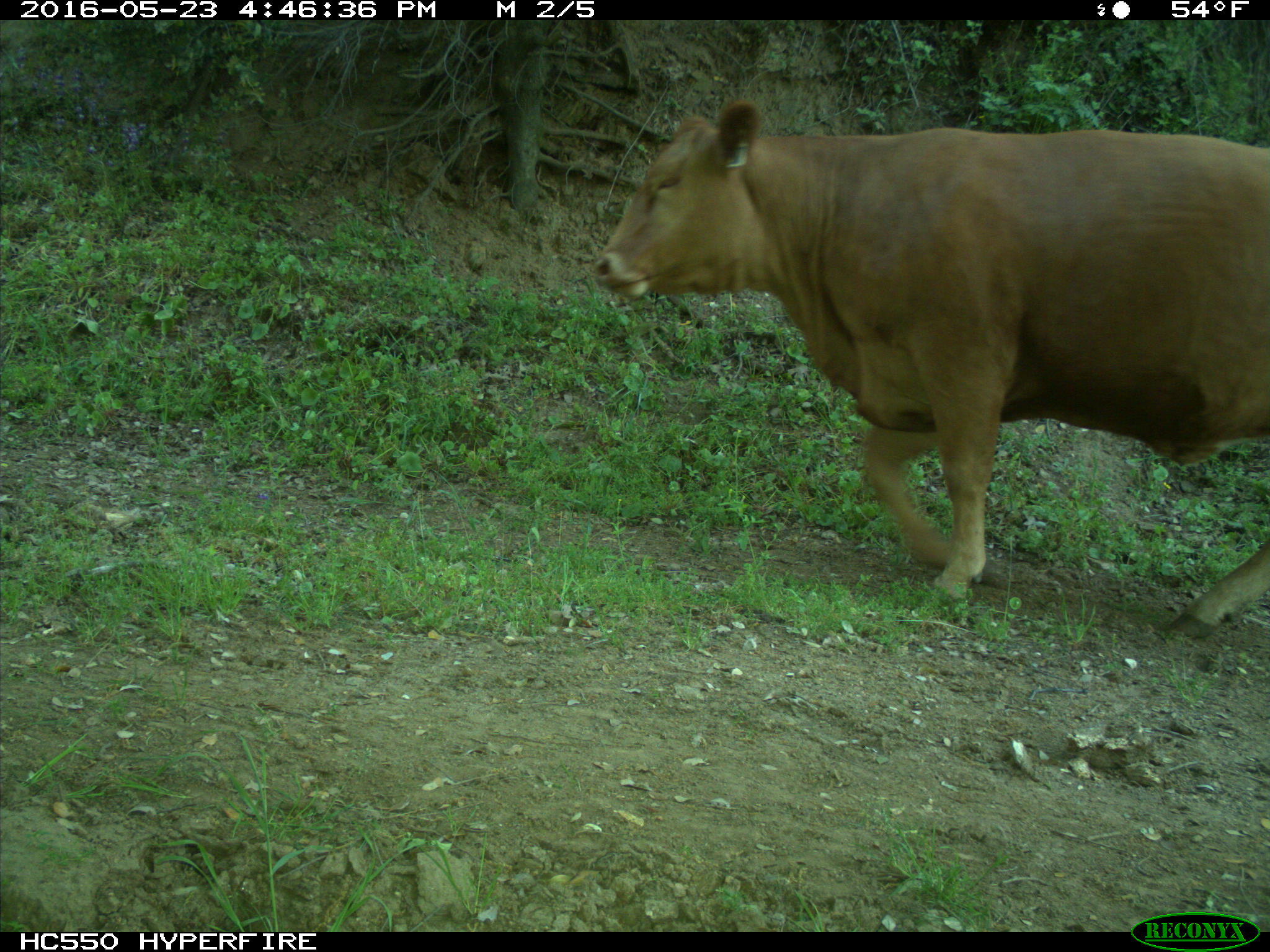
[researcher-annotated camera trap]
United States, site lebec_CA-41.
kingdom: Animalia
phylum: Chordata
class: Mammalia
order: Artiodactyla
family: Bovidae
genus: Bos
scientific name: Bos taurus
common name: domestic cow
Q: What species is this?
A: Bos taurus (domestic cow).